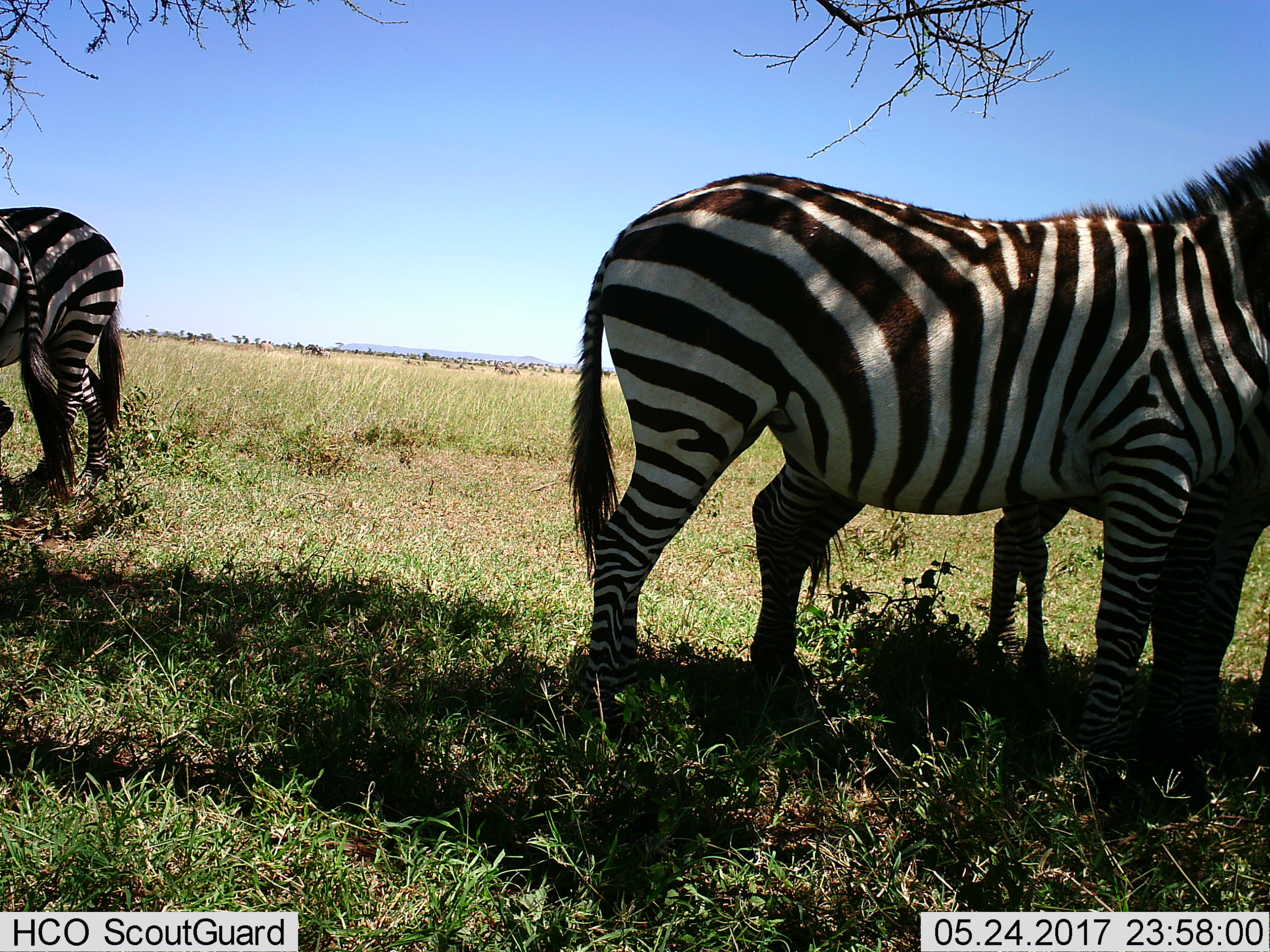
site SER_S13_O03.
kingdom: Animalia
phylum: Chordata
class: Mammalia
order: Perissodactyla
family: Equidae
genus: Equus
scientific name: Equus quagga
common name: plains zebra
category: zebraplains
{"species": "zebraplains (plains zebra) (Equus quagga)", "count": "3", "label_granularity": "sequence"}